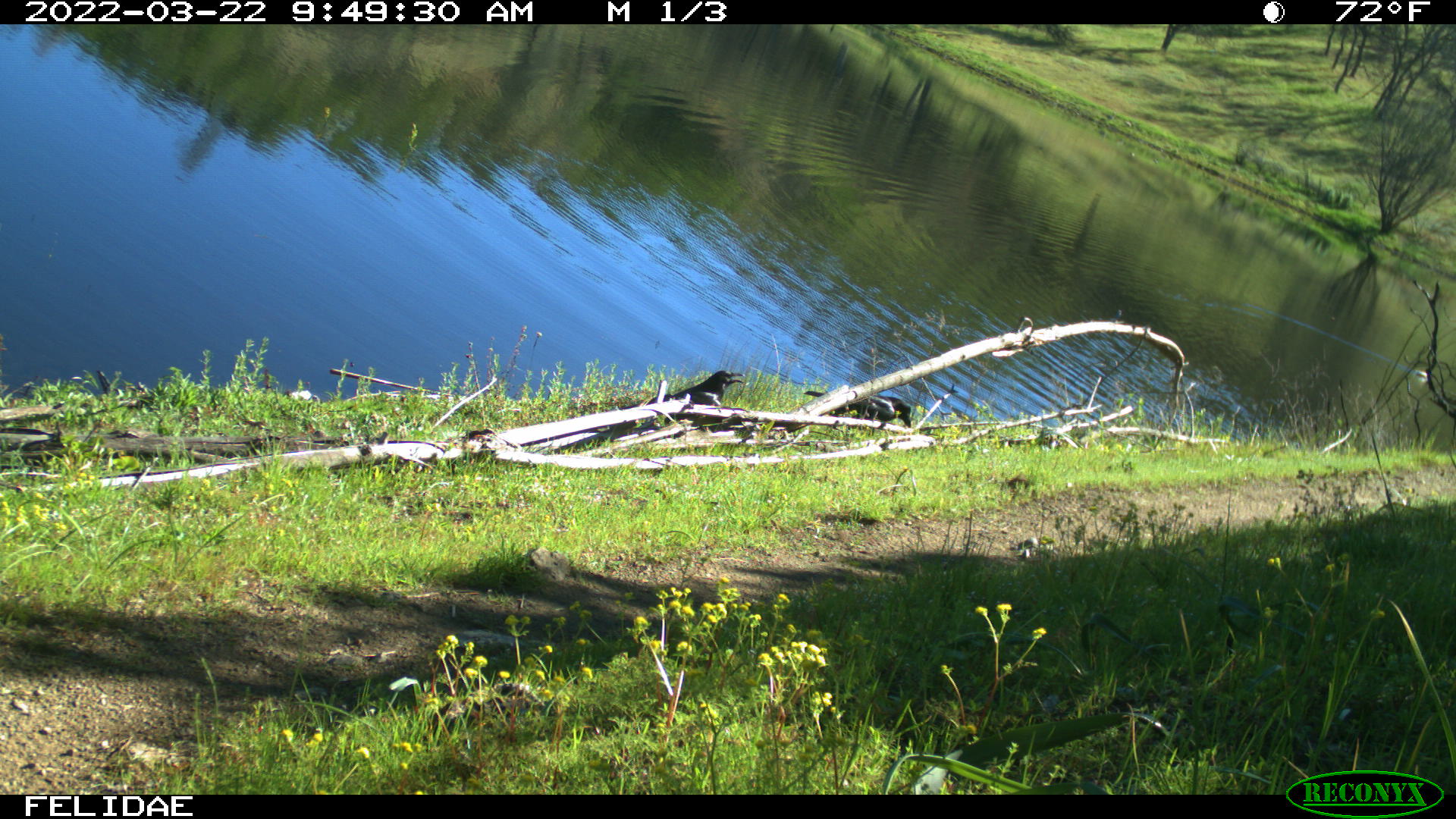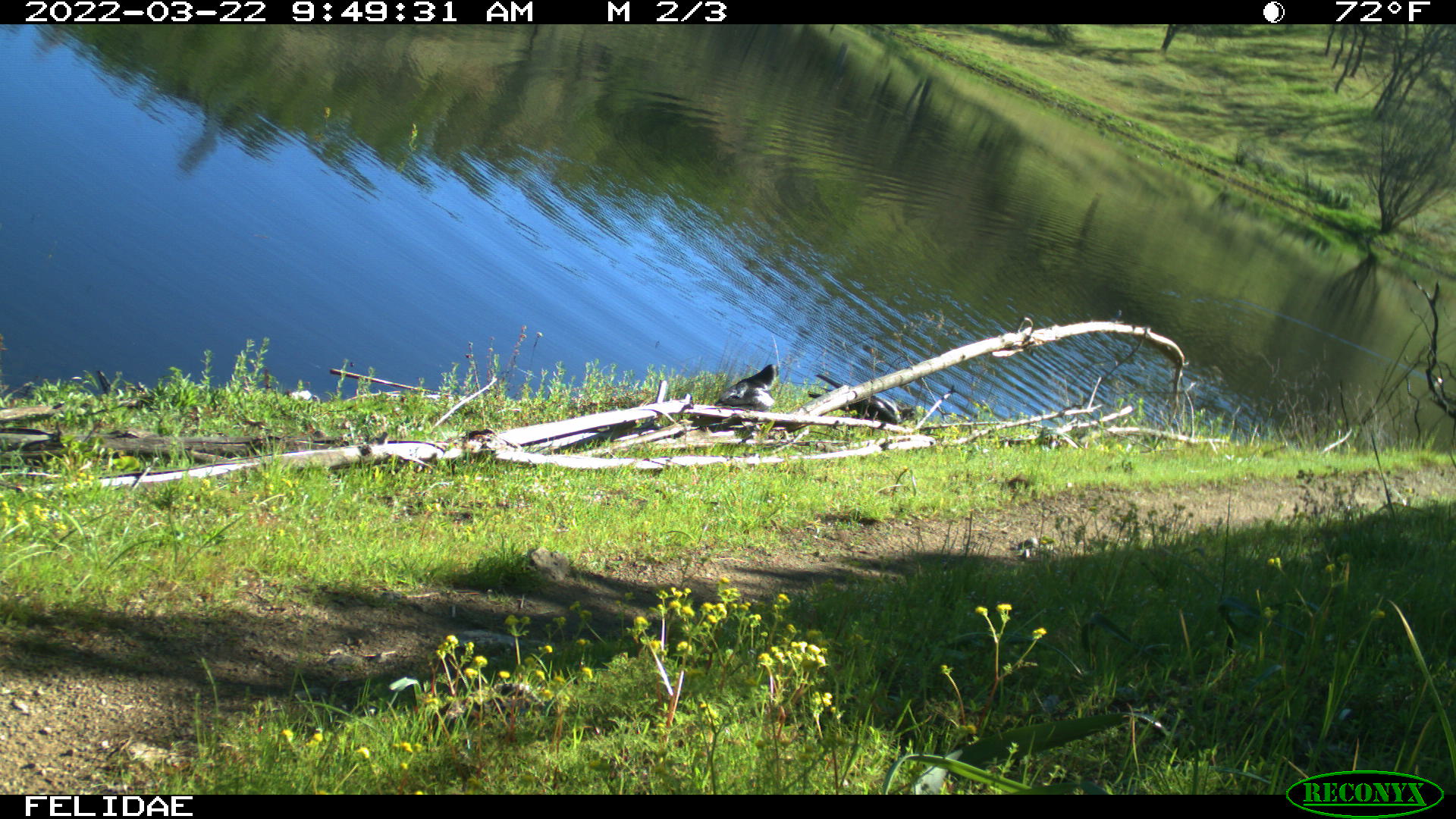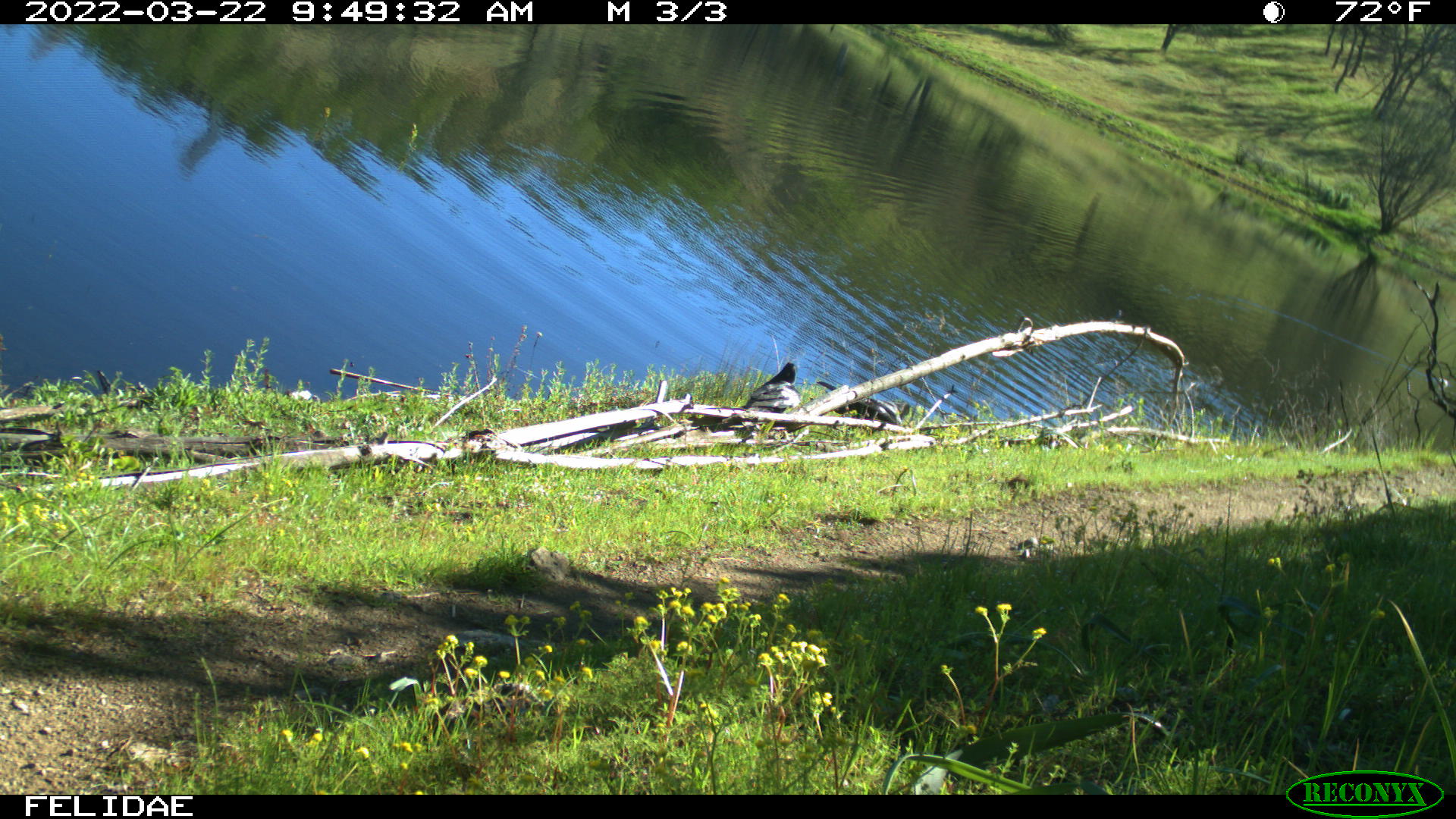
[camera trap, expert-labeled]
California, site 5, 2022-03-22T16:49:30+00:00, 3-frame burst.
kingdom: Animalia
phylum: Chordata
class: Aves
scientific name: Aves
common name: bird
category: unknown bird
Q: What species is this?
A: Unknown bird (bird) (Aves).